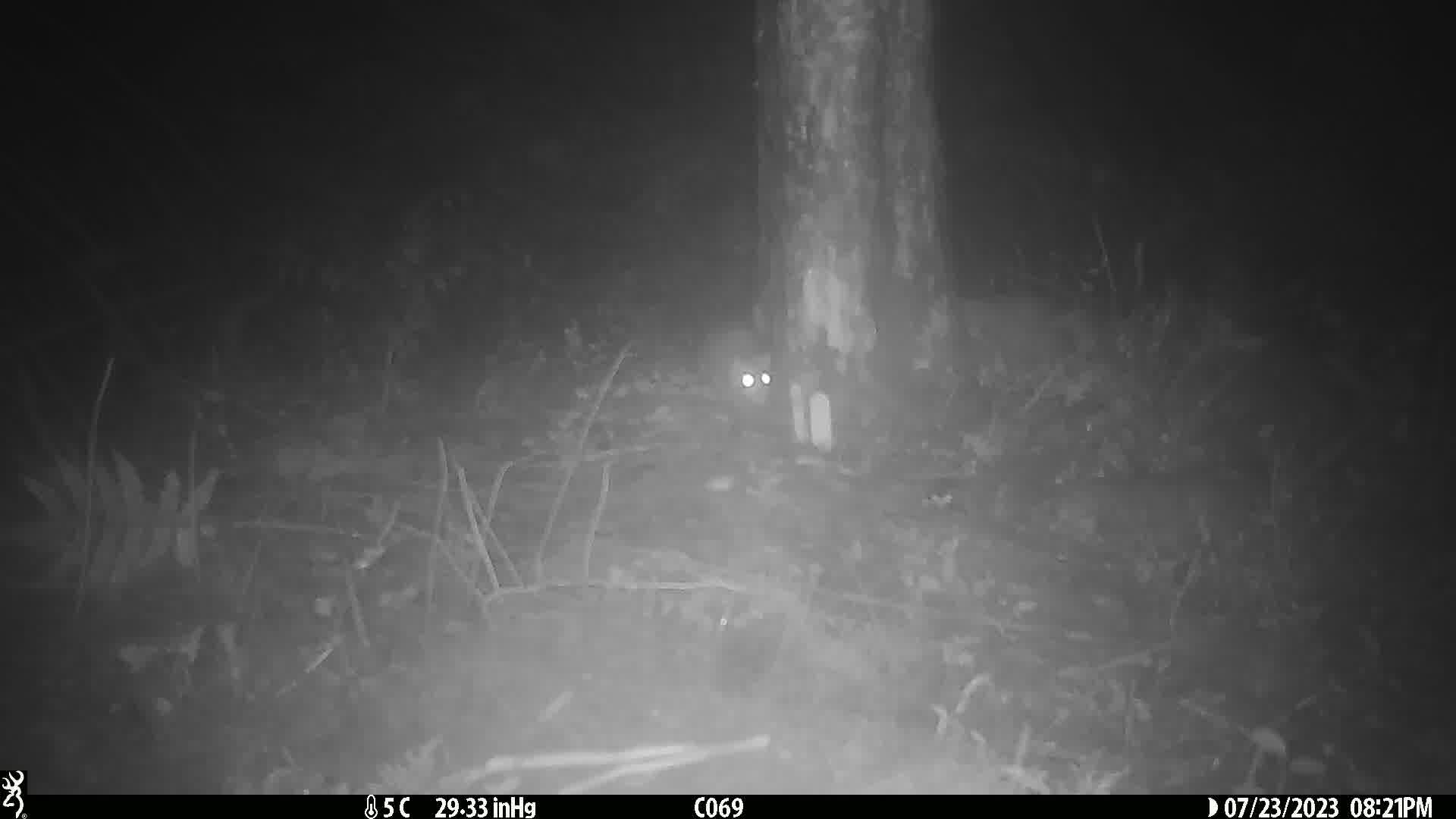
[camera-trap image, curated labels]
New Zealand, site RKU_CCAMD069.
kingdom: Animalia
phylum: Chordata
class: Mammalia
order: Rodentia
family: Muridae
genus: Rattus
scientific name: Rattus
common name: rat